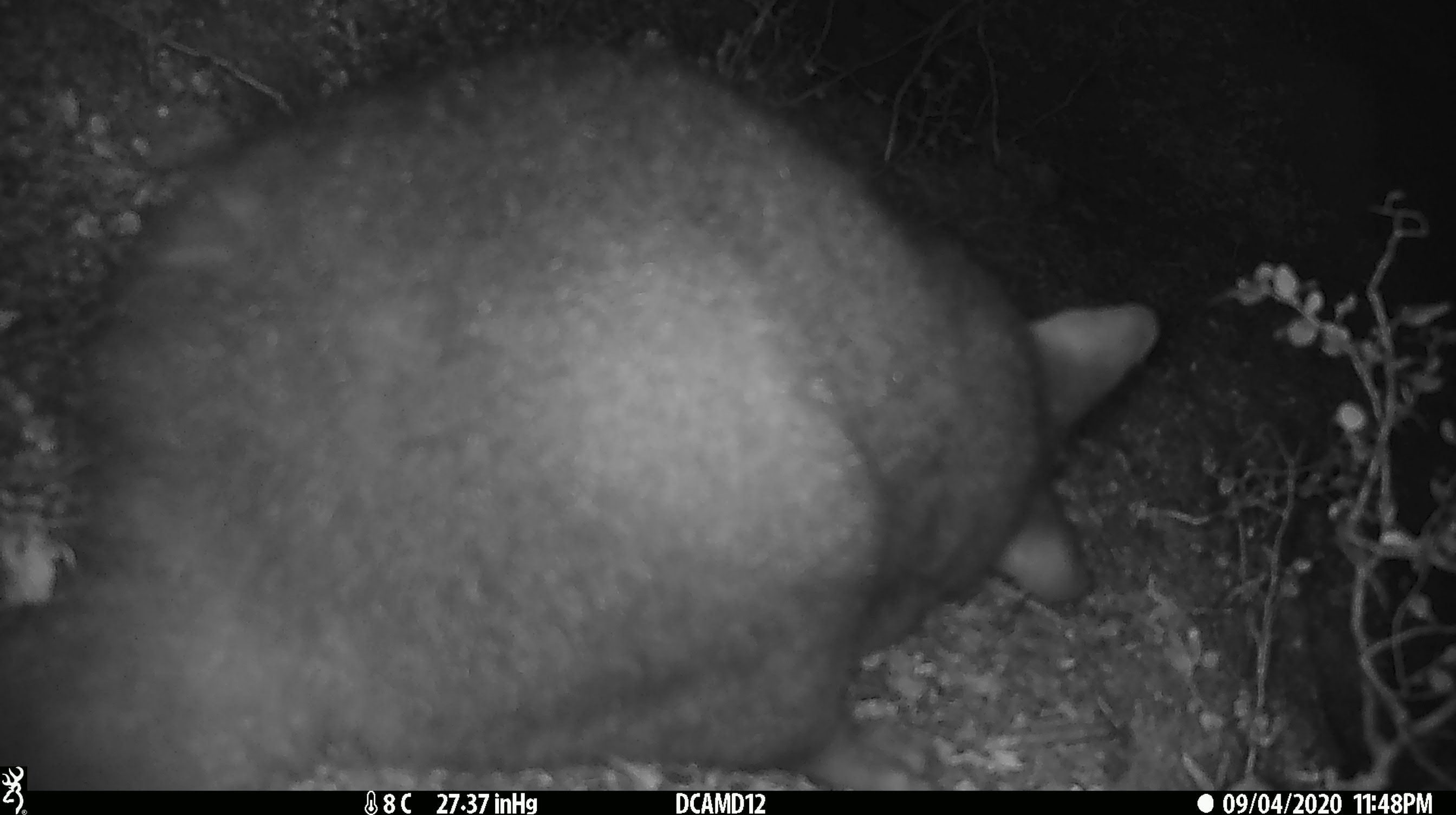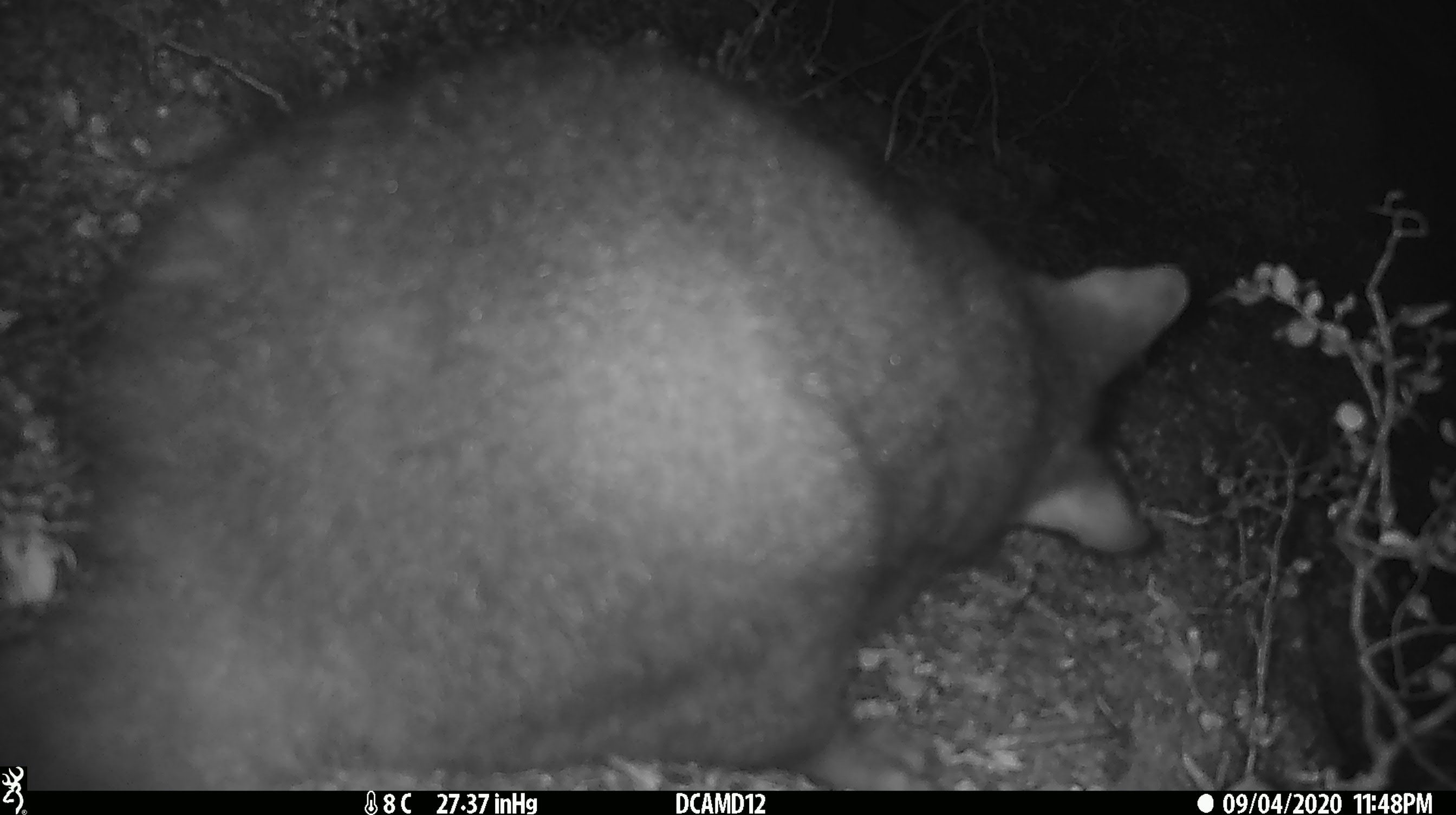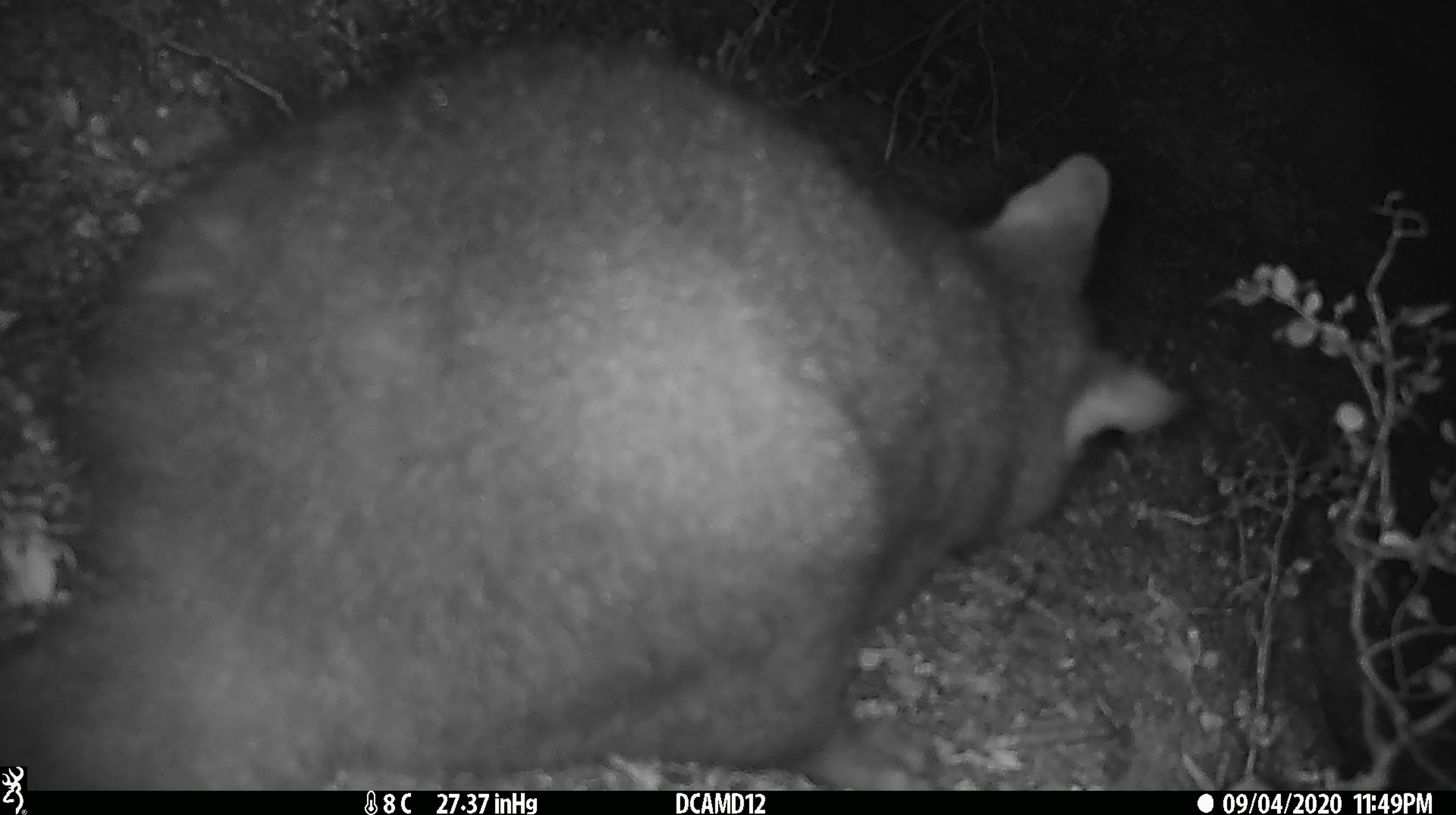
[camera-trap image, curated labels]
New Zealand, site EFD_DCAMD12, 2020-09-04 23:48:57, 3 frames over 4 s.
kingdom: Animalia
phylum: Chordata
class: Mammalia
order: Diprotodontia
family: Phalangeridae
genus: Trichosurus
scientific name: Trichosurus vulpecula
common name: common brushtail possum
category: possum